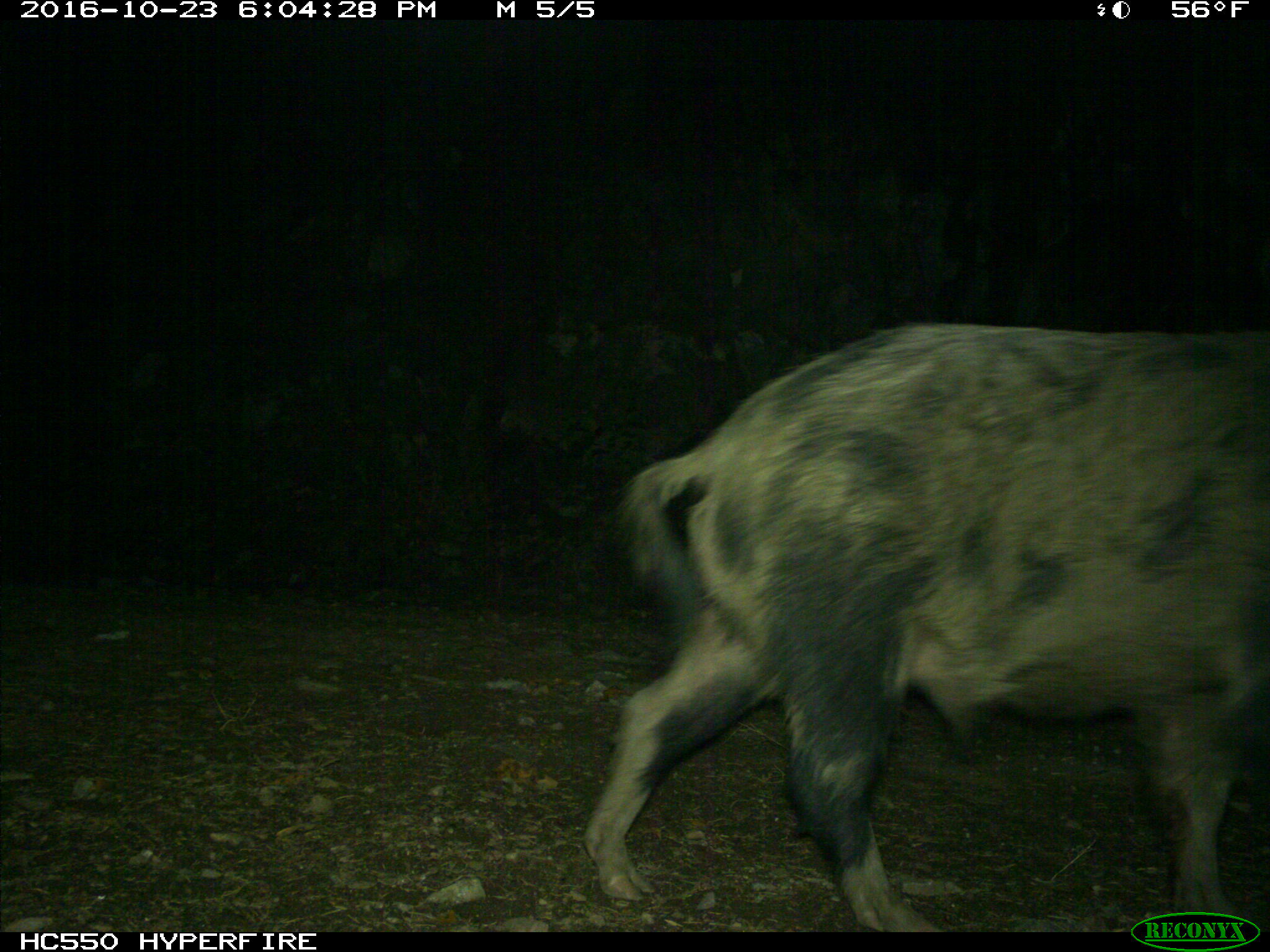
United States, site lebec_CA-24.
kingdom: Animalia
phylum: Chordata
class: Mammalia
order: Artiodactyla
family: Suidae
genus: Sus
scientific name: Sus scrofa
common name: wild boar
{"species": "Sus scrofa (wild boar)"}